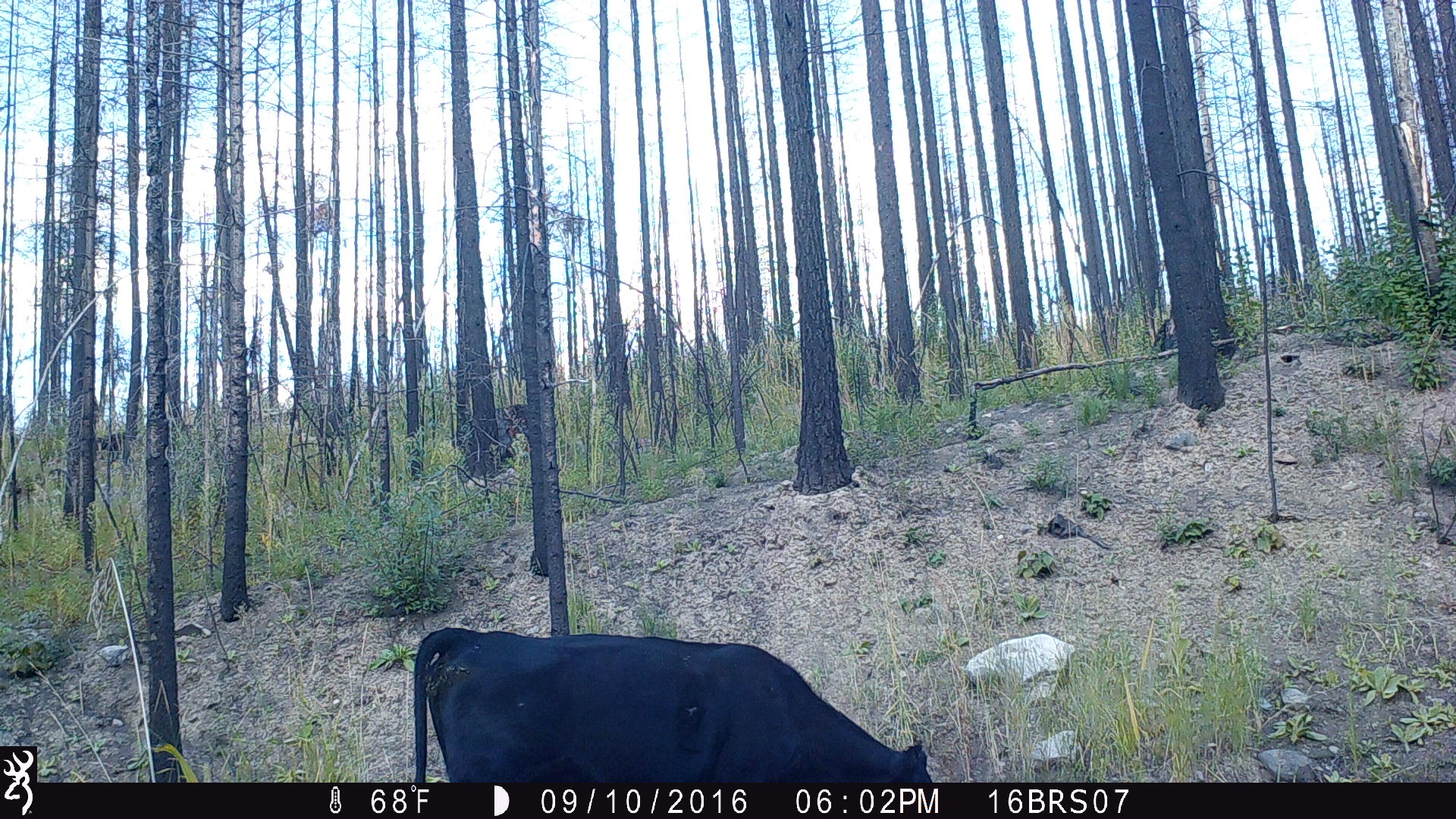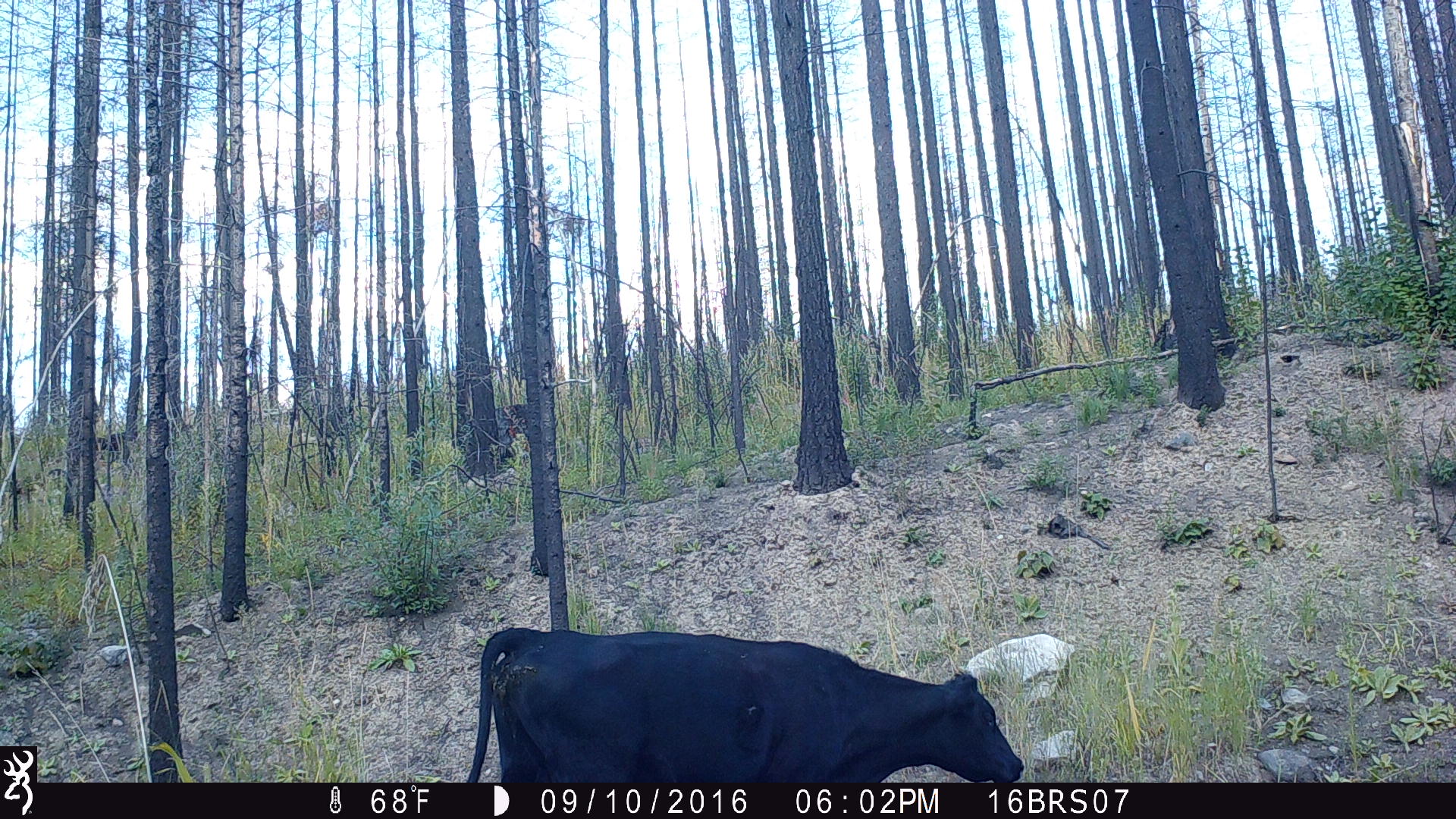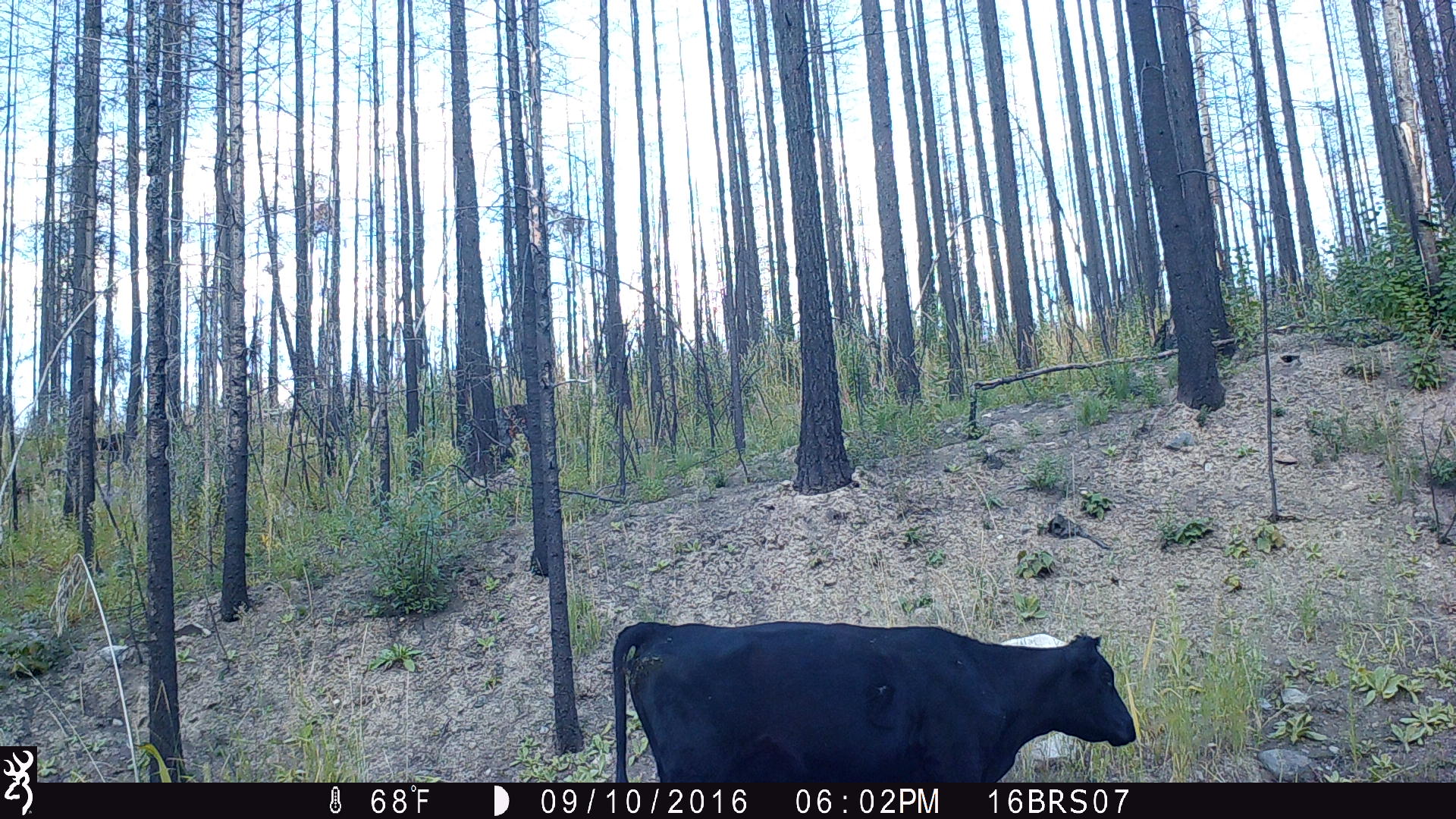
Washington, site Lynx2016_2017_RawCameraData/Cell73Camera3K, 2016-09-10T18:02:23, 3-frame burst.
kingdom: Animalia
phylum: Chordata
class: Mammalia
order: Artiodactyla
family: Bovidae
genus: Bos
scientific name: Bos taurus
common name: domestic cattle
Domestic cattle (Bos taurus). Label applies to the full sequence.